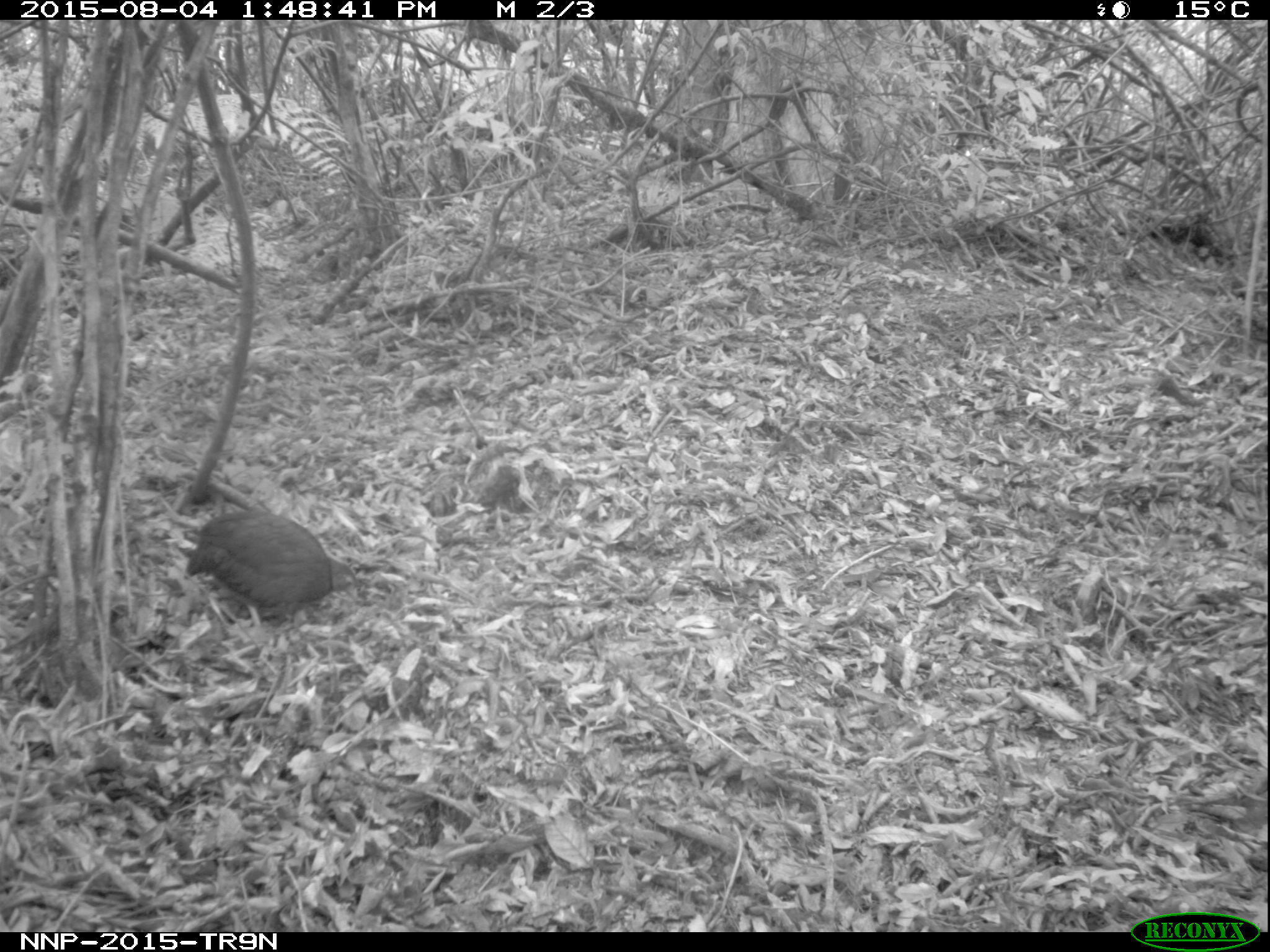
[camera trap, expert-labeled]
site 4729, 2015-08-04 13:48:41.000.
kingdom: Animalia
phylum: Chordata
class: Aves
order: Galliformes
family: Phasianidae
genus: Pternistis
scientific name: Pternistis nobilis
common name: handsome francolin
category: francolinus nobilis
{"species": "francolinus nobilis (handsome francolin) (Pternistis nobilis)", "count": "1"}